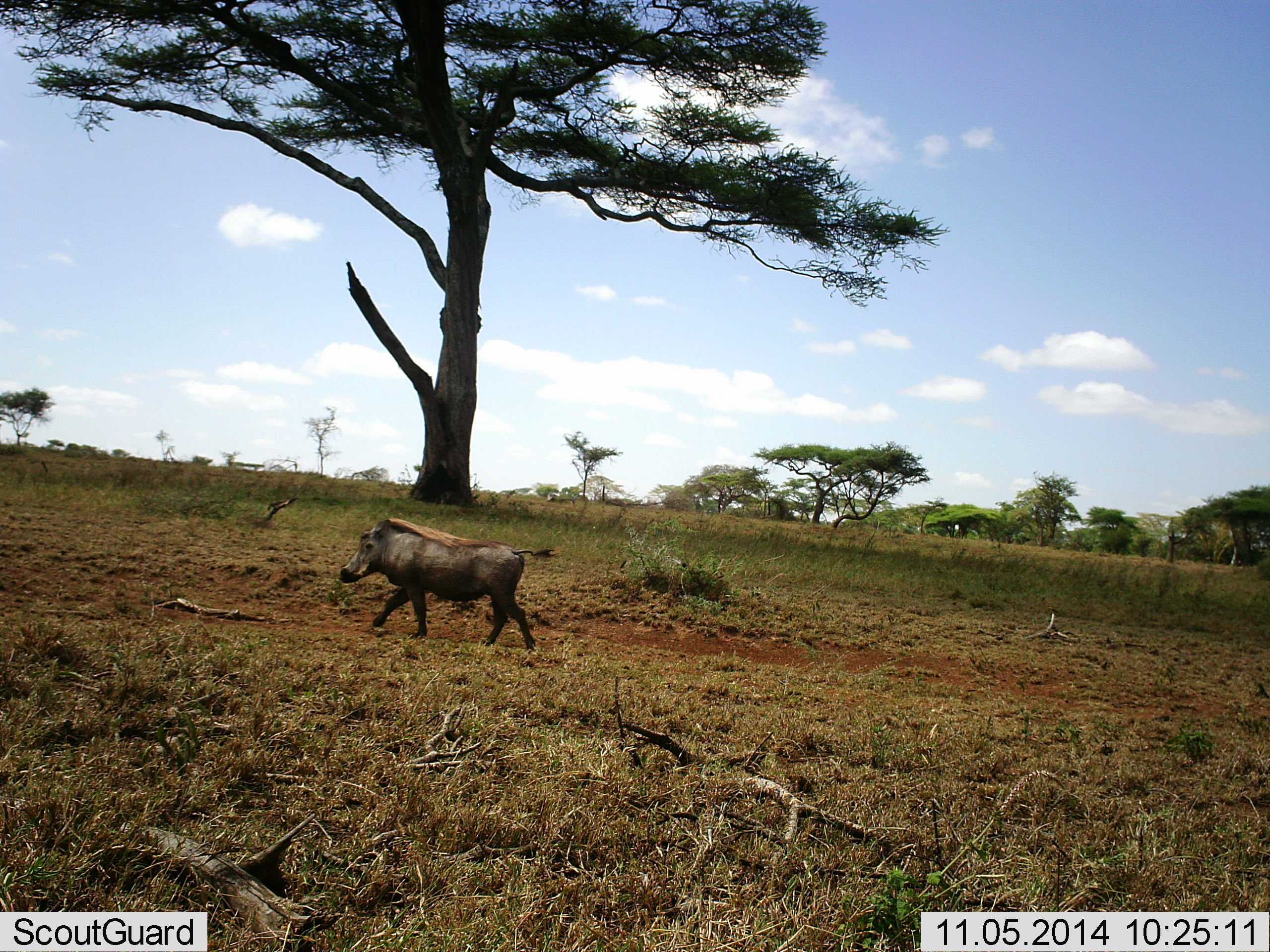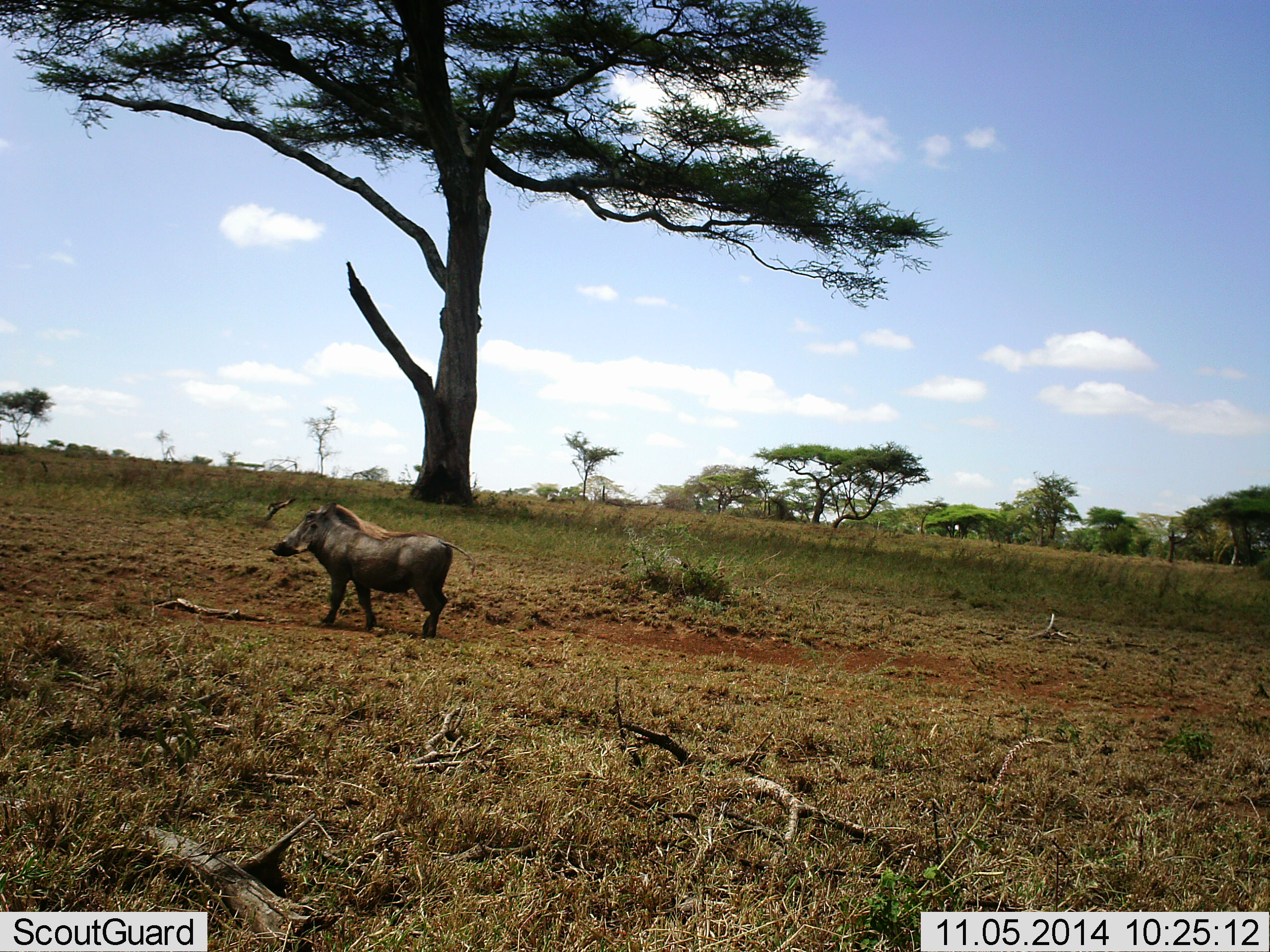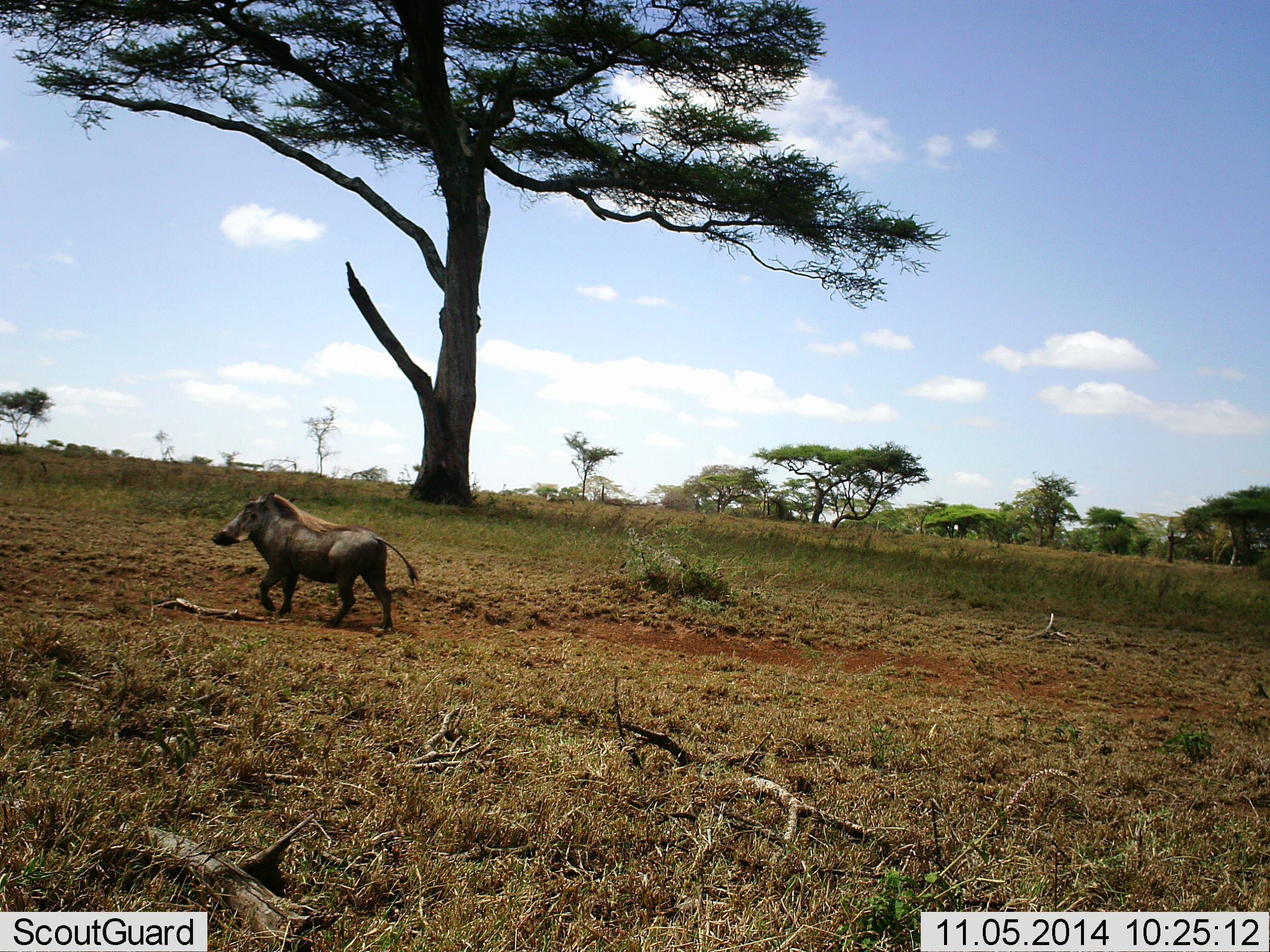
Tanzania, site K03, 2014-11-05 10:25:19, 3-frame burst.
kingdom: Animalia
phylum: Chordata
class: Mammalia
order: Artiodactyla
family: Suidae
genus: Phacochoerus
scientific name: Phacochoerus africanus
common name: warthog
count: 1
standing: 10%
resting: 0%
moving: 100%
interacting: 0%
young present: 0%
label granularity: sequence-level